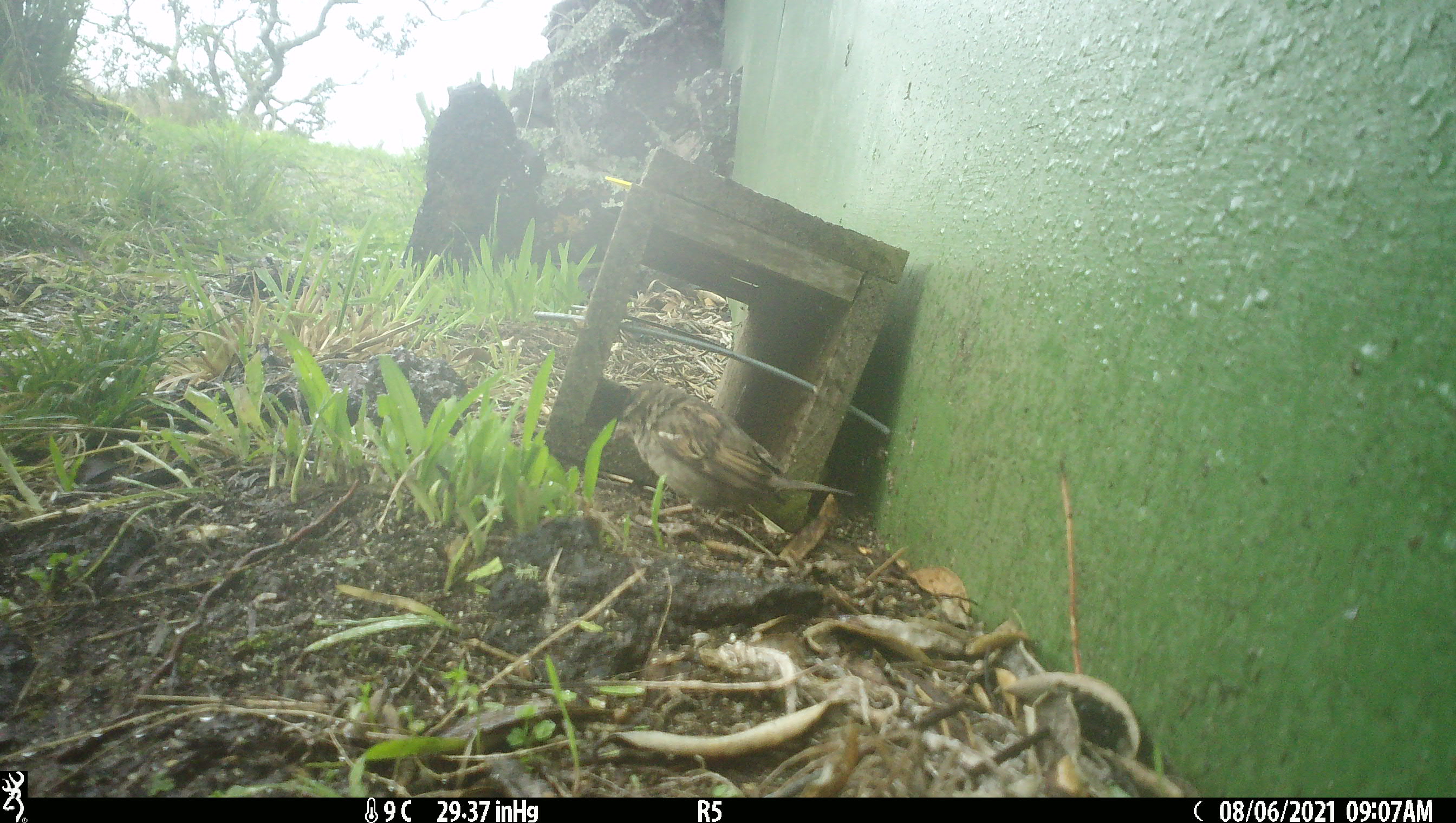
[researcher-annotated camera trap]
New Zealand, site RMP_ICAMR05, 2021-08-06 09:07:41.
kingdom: Animalia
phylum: Chordata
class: Aves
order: Passeriformes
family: Passeridae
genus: Passer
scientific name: Passer domesticus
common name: house sparrow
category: sparrow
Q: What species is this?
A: Sparrow (house sparrow) (Passer domesticus).